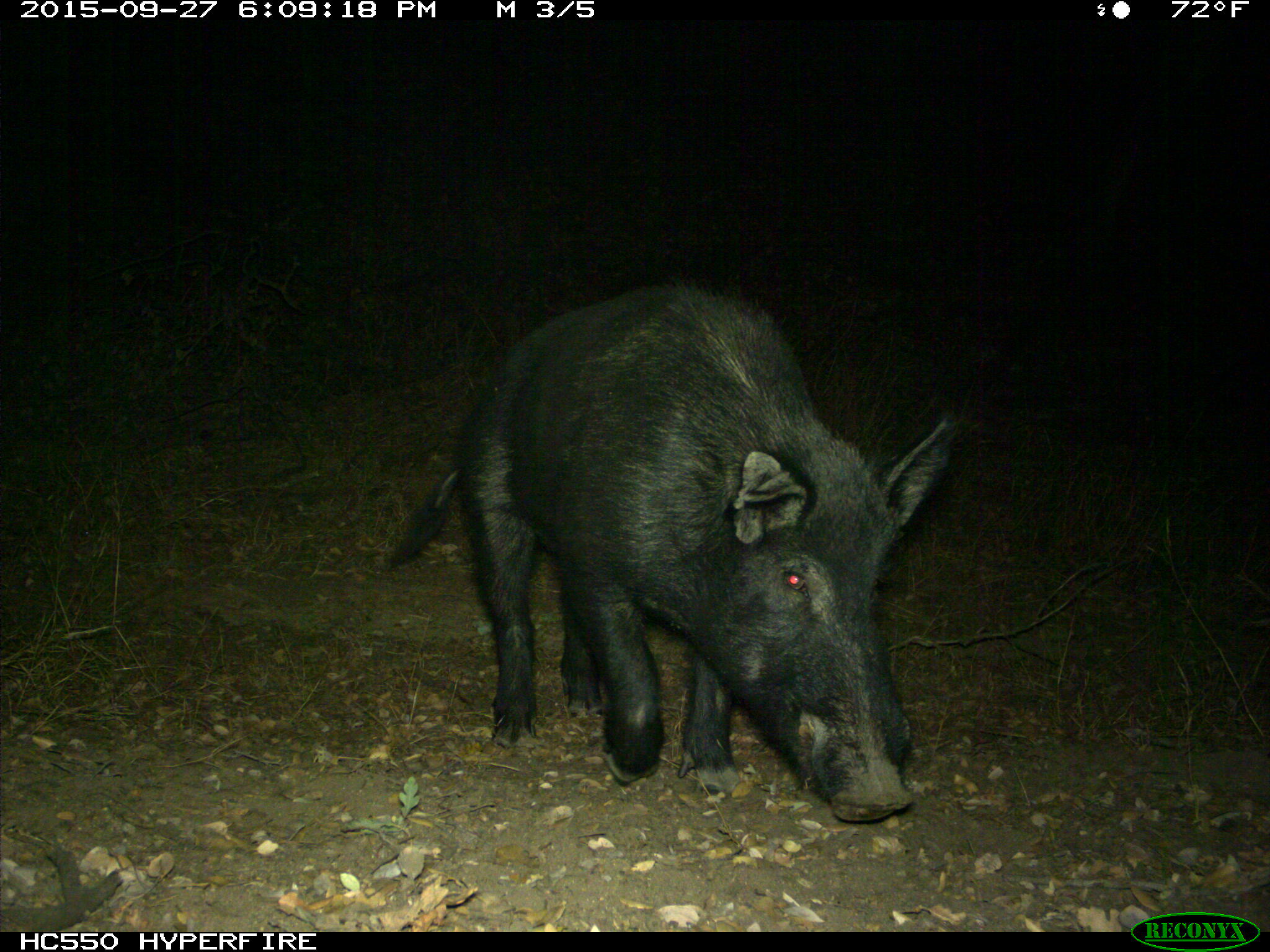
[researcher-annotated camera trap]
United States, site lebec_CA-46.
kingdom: Animalia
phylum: Chordata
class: Mammalia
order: Artiodactyla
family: Suidae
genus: Sus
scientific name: Sus scrofa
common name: wild boar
Sus scrofa (wild boar).